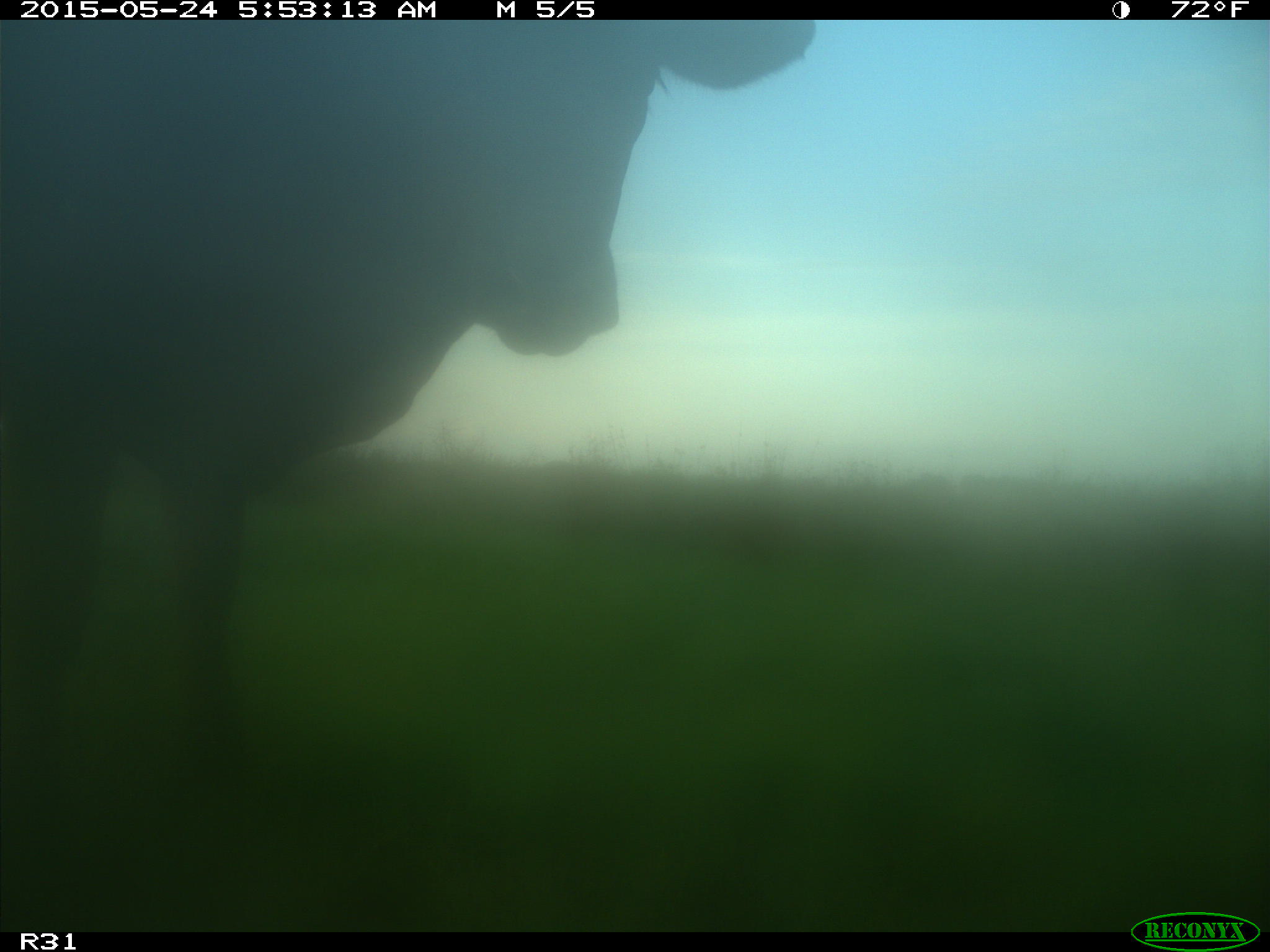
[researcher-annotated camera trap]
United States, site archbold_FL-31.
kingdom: Animalia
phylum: Chordata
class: Mammalia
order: Artiodactyla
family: Bovidae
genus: Bos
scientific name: Bos taurus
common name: domestic cow